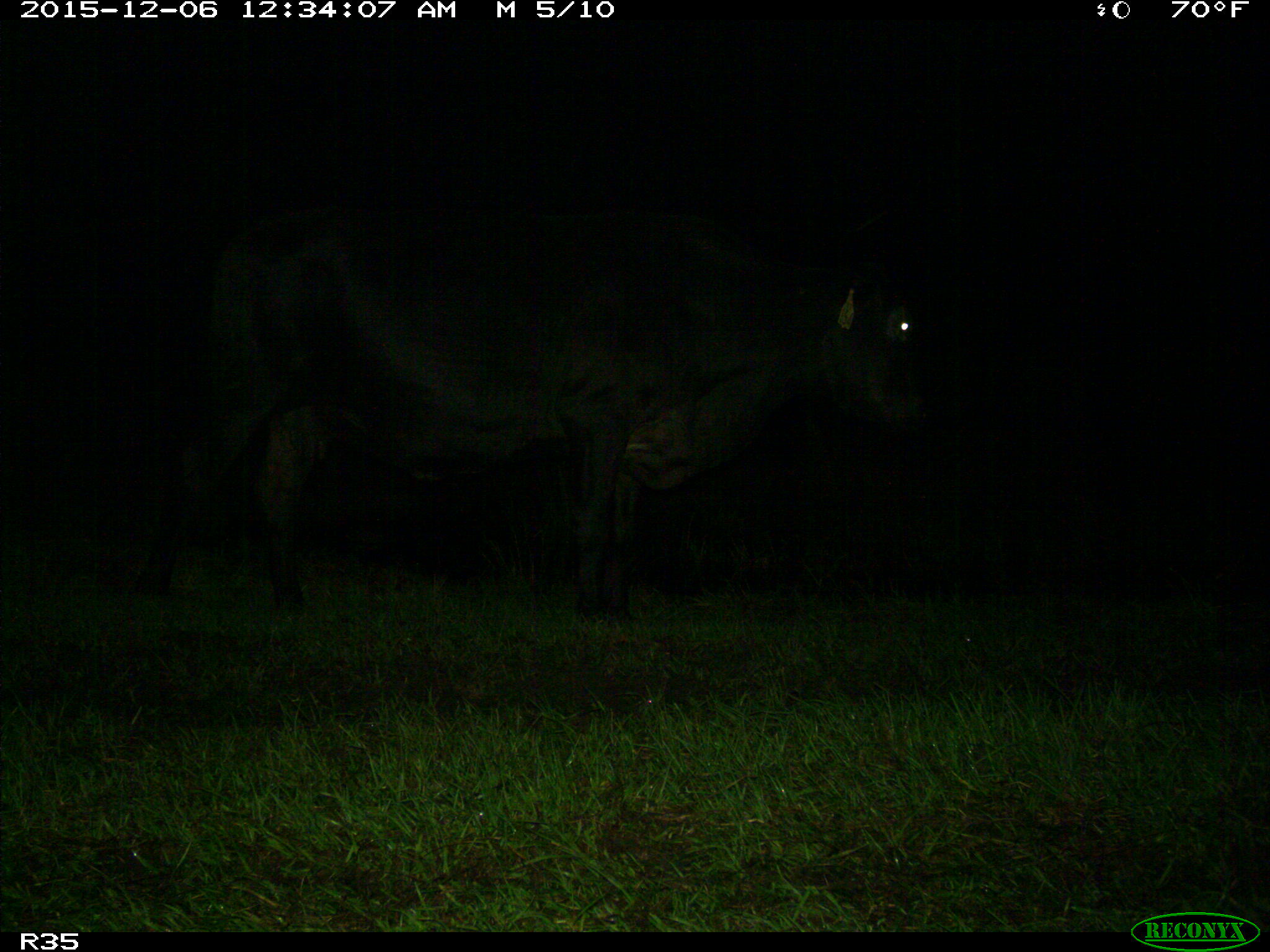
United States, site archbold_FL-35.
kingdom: Animalia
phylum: Chordata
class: Mammalia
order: Artiodactyla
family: Bovidae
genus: Bos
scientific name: Bos taurus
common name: domestic cow